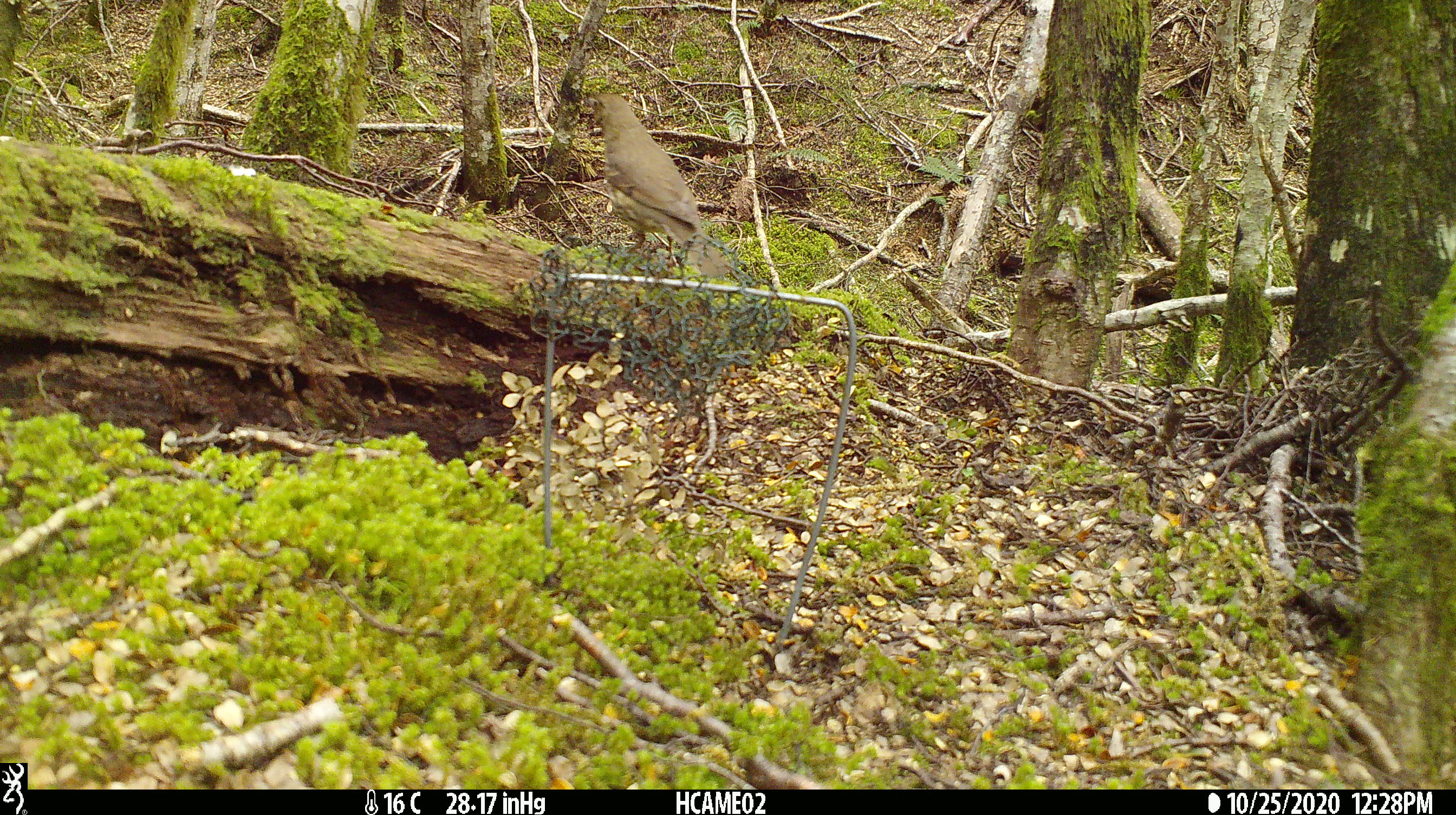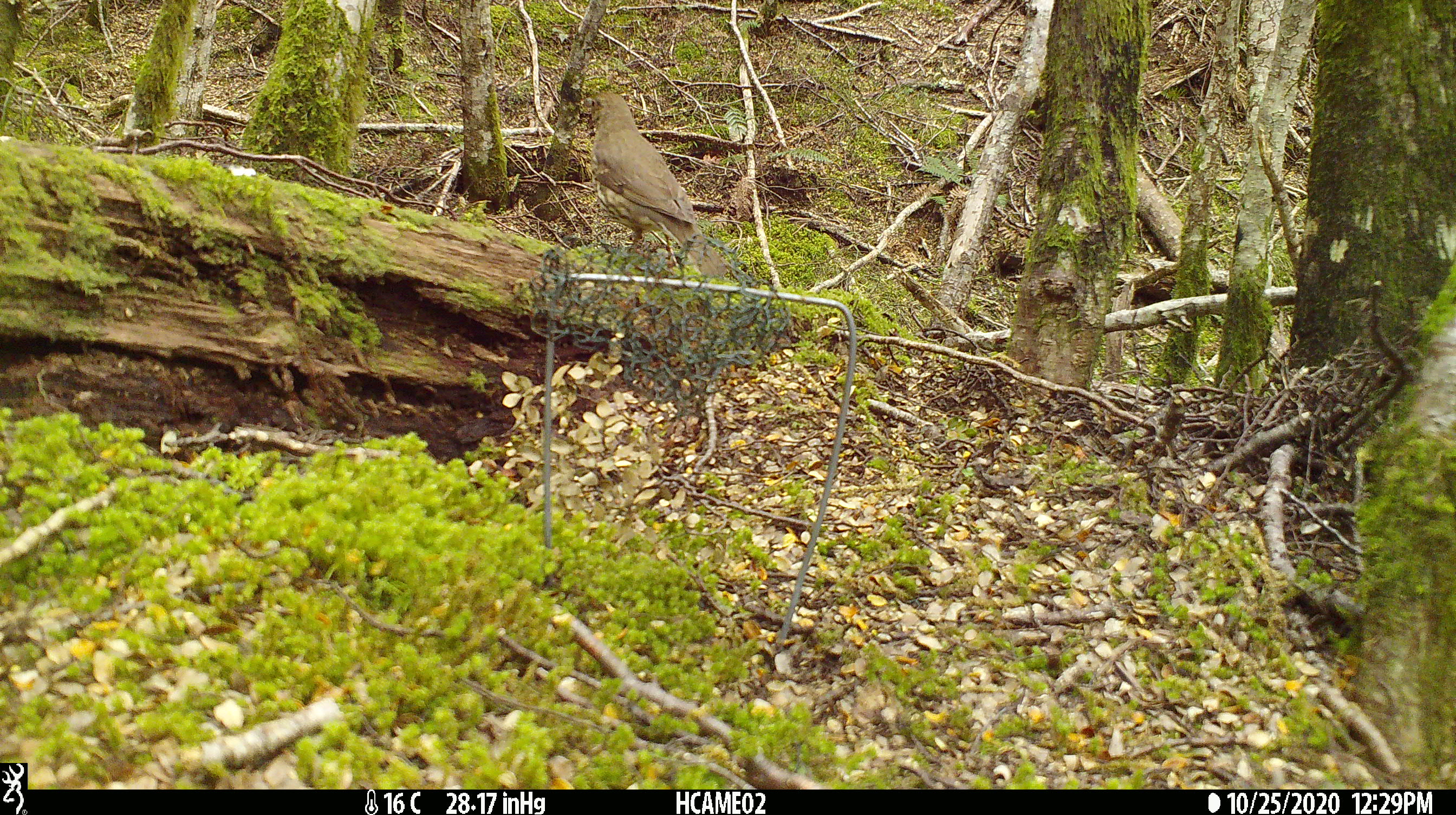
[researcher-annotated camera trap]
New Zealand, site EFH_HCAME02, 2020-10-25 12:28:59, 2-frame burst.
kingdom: Animalia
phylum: Chordata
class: Aves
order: Passeriformes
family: Turdidae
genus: Turdus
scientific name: Turdus philomelos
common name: song thrush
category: thrush